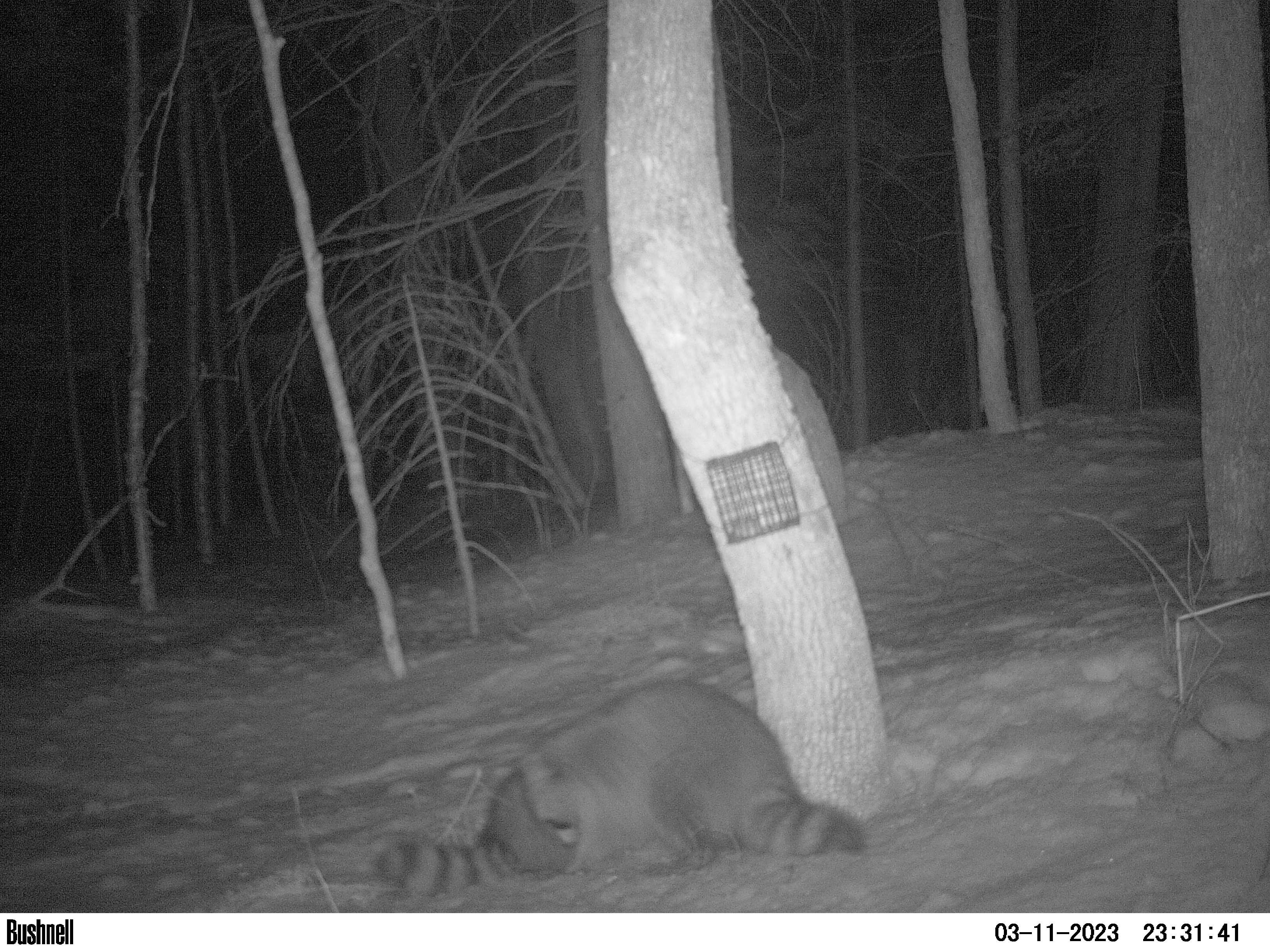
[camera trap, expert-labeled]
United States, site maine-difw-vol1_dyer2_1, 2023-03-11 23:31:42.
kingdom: Animalia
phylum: Chordata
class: Mammalia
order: Carnivora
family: Procyonidae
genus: Procyon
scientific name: Procyon lotor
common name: raccoon